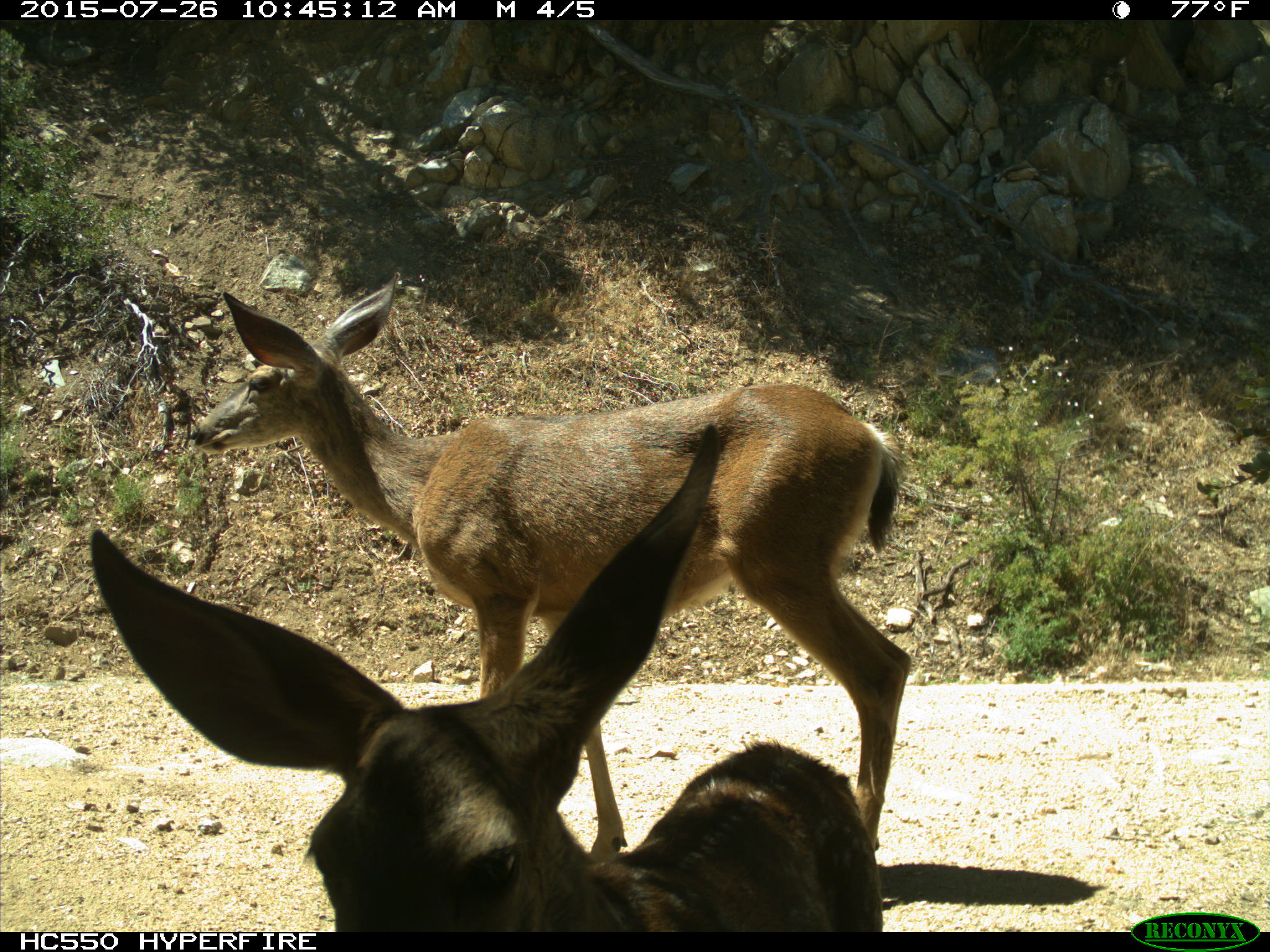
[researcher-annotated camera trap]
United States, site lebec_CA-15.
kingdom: Animalia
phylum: Chordata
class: Mammalia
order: Artiodactyla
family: Cervidae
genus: Odocoileus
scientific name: Odocoileus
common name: deer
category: unidentified deer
Unidentified deer (deer) (Odocoileus).